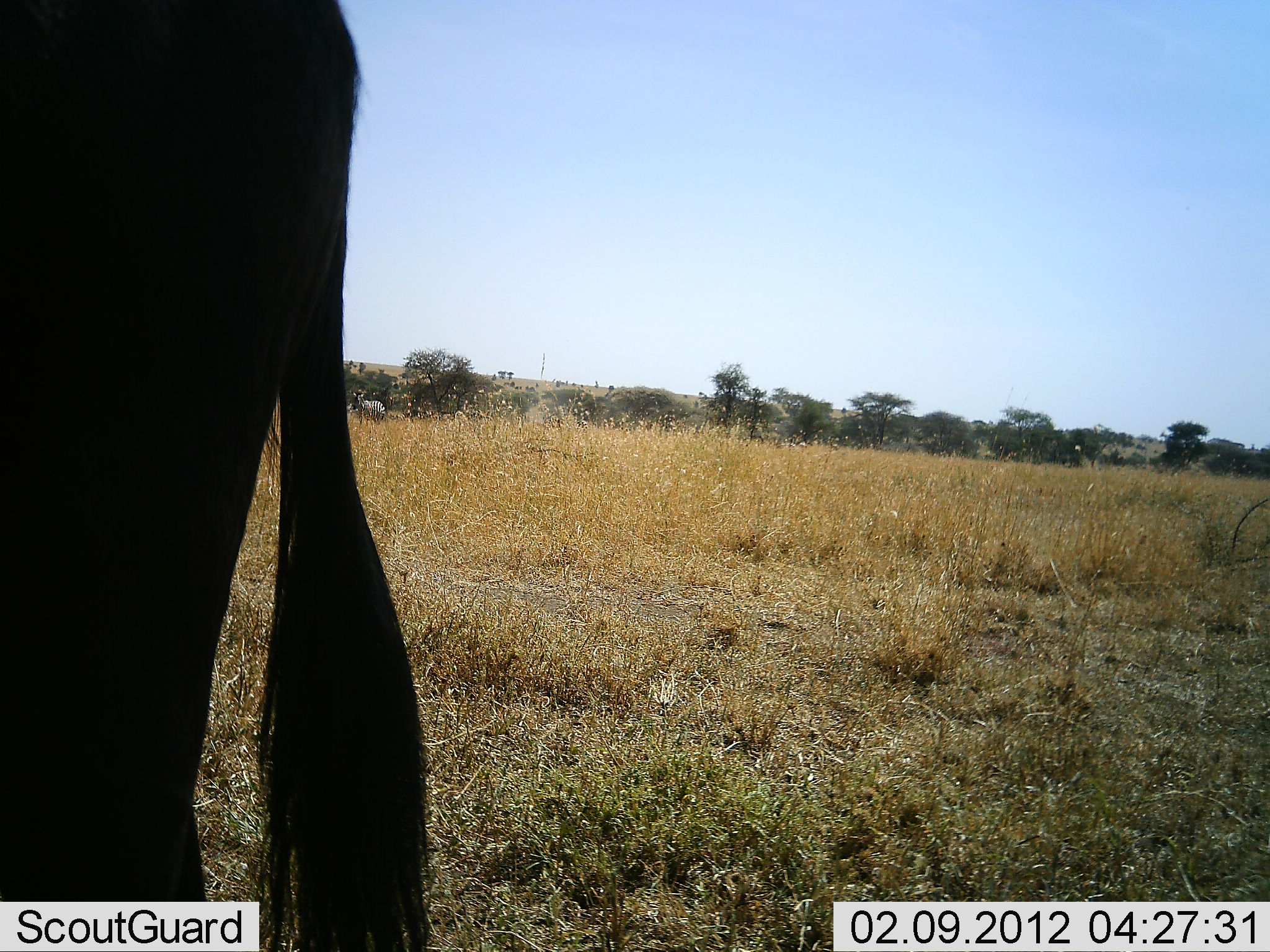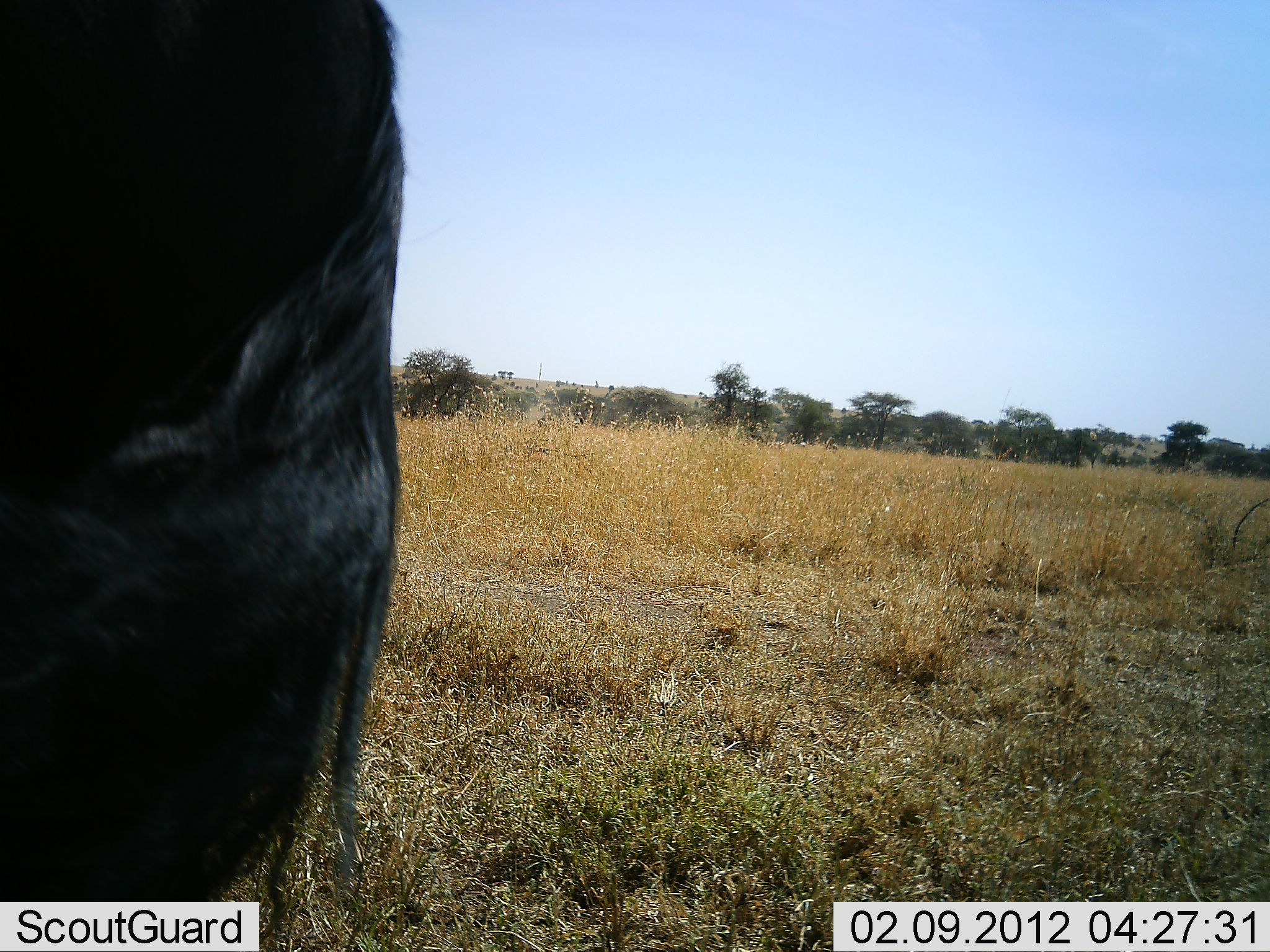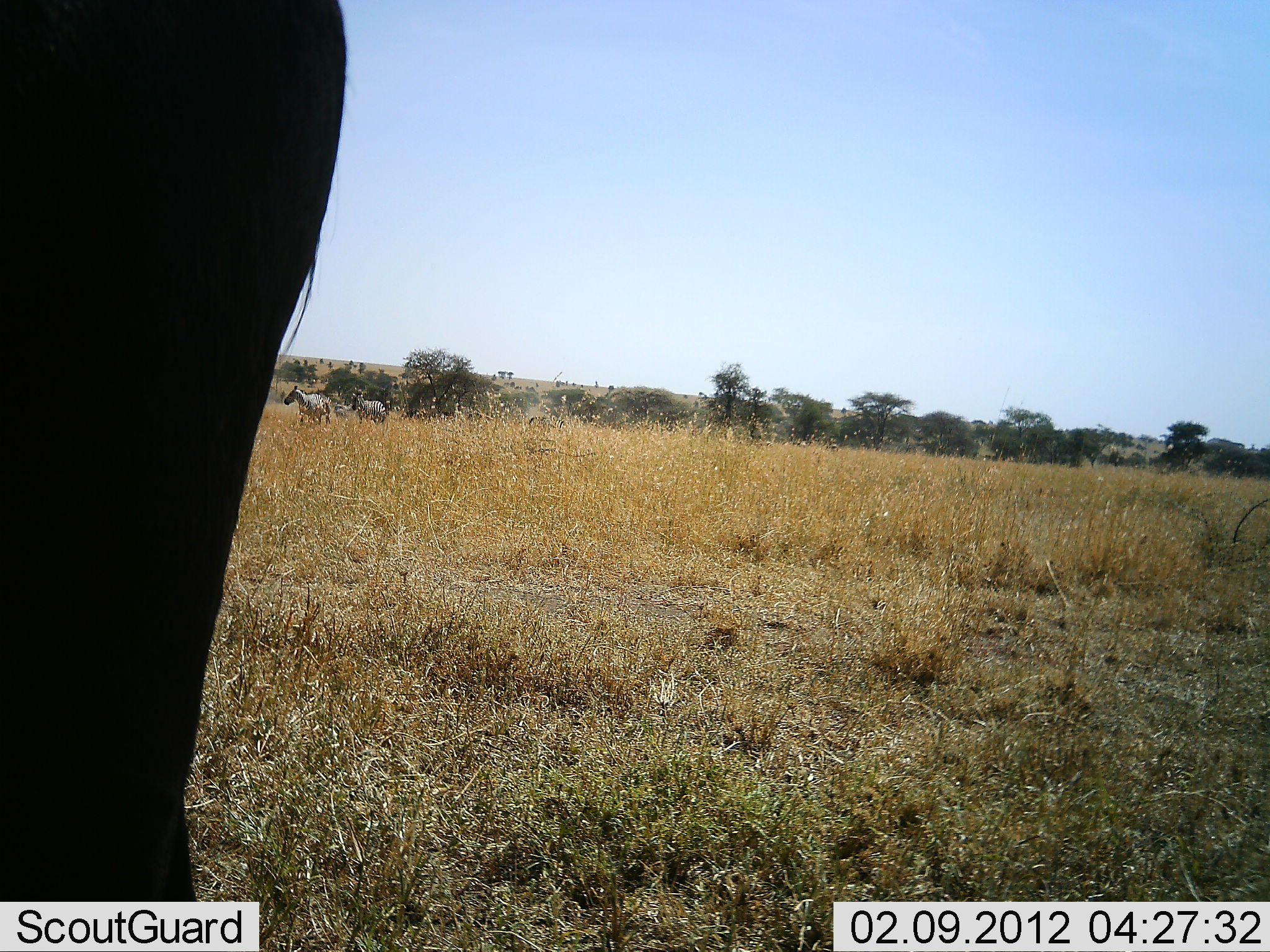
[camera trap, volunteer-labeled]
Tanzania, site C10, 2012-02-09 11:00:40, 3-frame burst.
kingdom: Animalia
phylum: Chordata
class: Mammalia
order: Artiodactyla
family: Bovidae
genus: Connochaetes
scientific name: Connochaetes taurinus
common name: blue wildebeest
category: wildebeest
Wildebeest (blue wildebeest) (Connochaetes taurinus), count 1. Behavior (volunteer vote fractions): standing 100%, resting 0%, moving 6%, interacting 0%. Young present (vote fraction): 0%. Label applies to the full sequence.